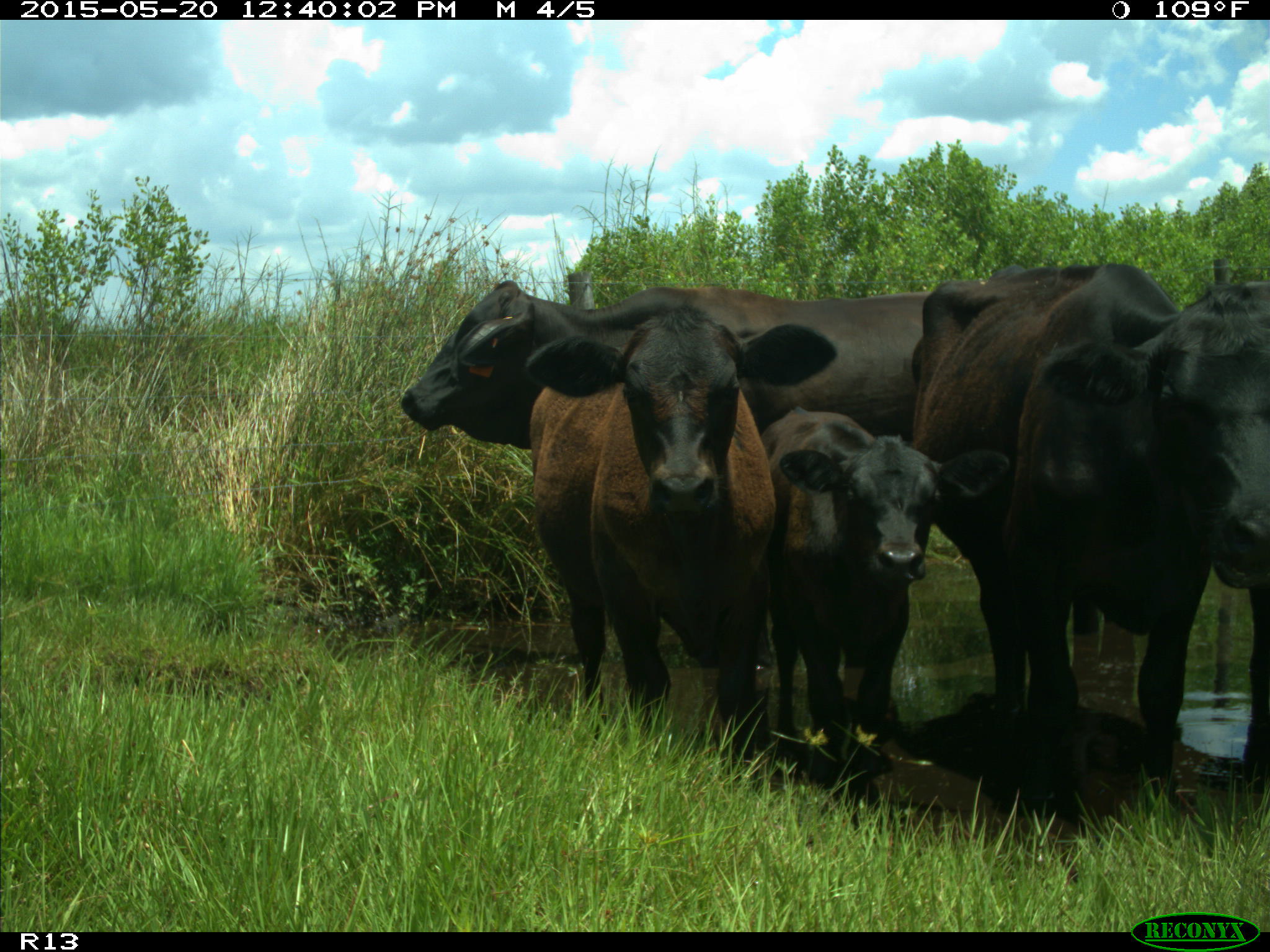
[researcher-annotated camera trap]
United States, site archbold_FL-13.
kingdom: Animalia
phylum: Chordata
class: Mammalia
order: Artiodactyla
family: Bovidae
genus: Bos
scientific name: Bos taurus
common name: domestic cow